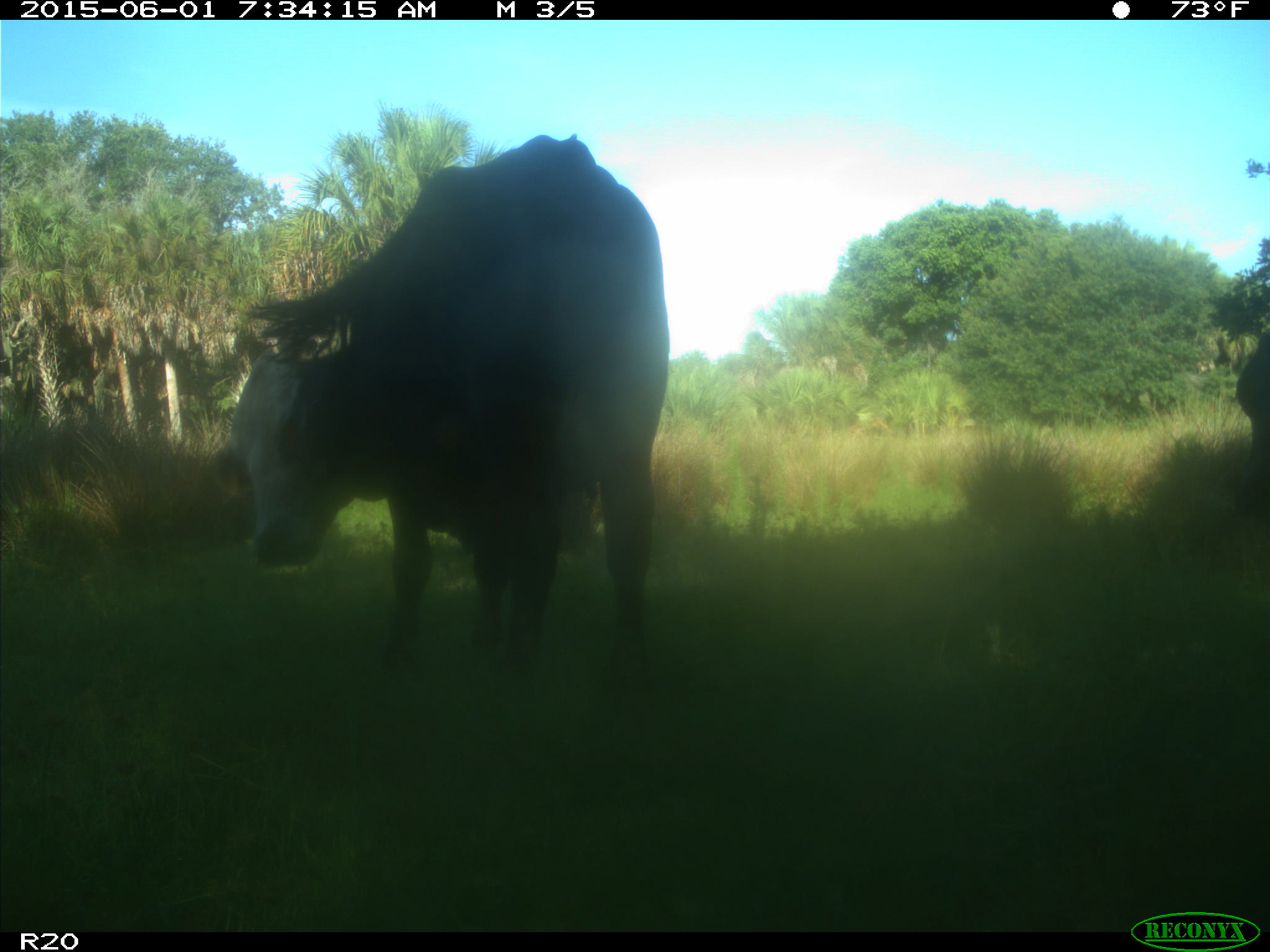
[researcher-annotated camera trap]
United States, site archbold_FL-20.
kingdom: Animalia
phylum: Chordata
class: Mammalia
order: Artiodactyla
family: Bovidae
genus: Bos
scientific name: Bos taurus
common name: domestic cow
Bos taurus (domestic cow).